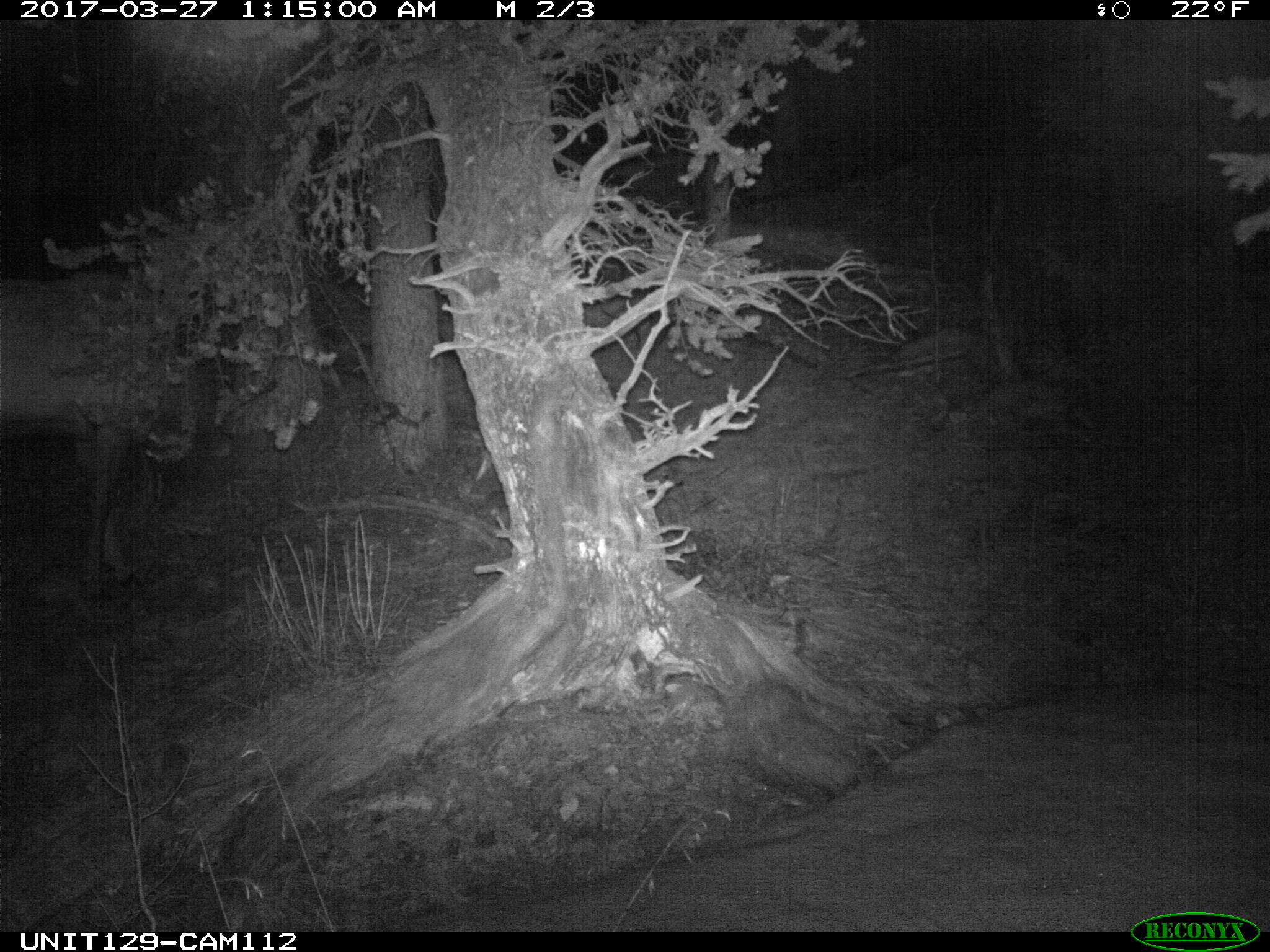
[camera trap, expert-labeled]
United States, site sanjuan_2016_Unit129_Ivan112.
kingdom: Animalia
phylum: Chordata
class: Mammalia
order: Artiodactyla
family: Cervidae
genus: Cervus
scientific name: Cervus elaphus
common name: red deer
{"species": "Cervus elaphus (red deer)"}